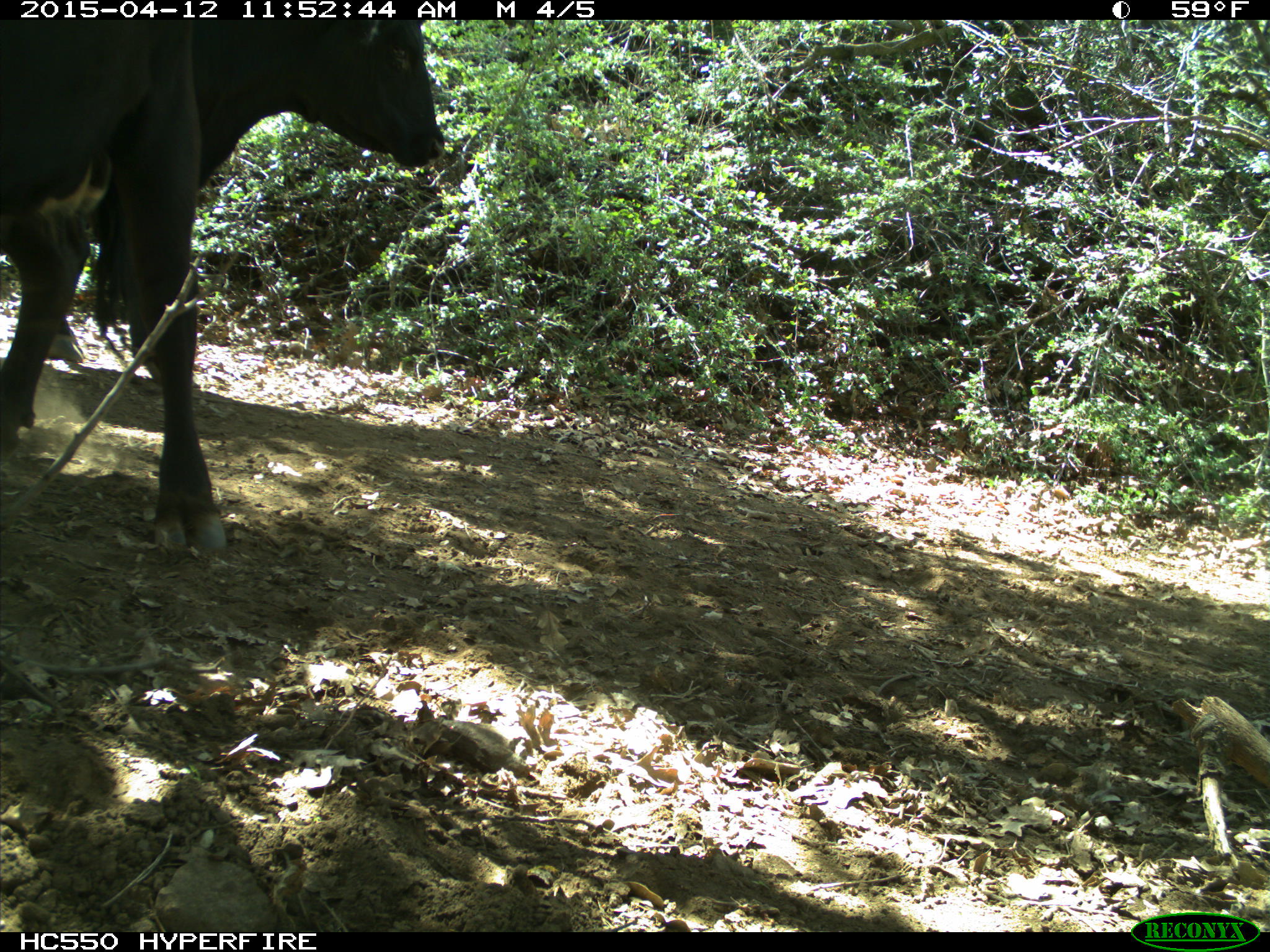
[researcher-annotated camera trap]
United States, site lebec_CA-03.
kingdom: Animalia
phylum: Chordata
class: Mammalia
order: Artiodactyla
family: Bovidae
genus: Bos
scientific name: Bos taurus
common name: domestic cow